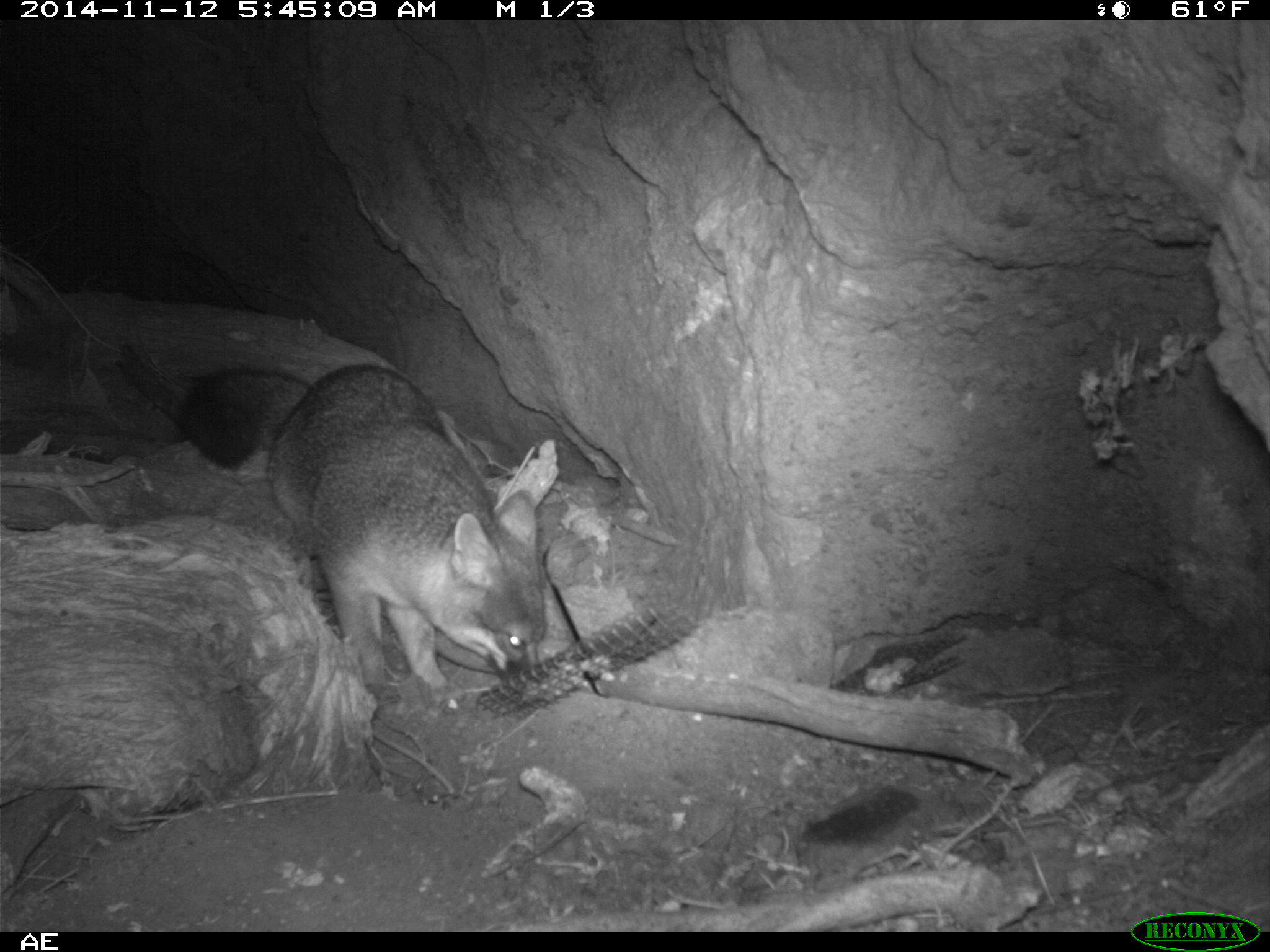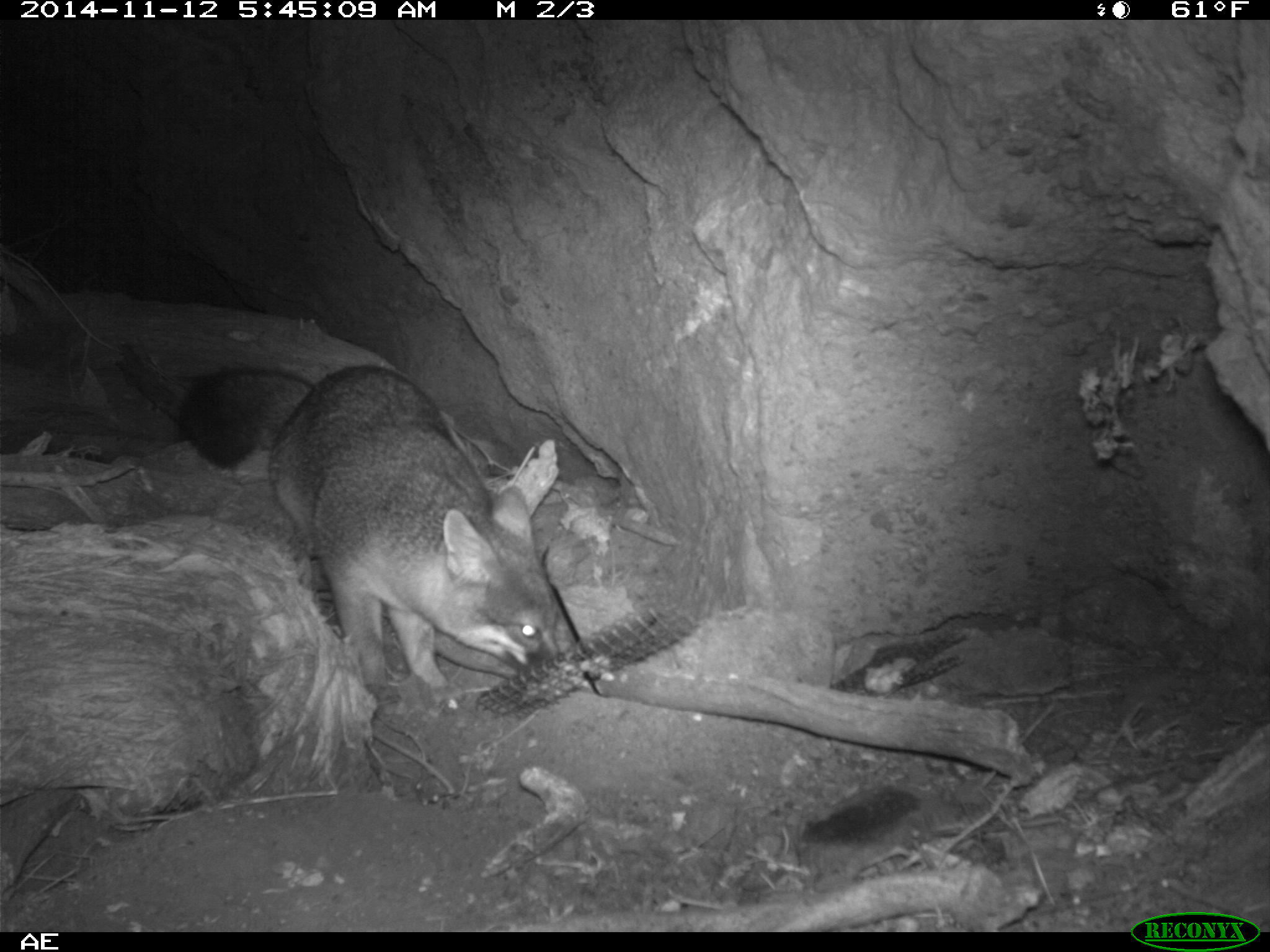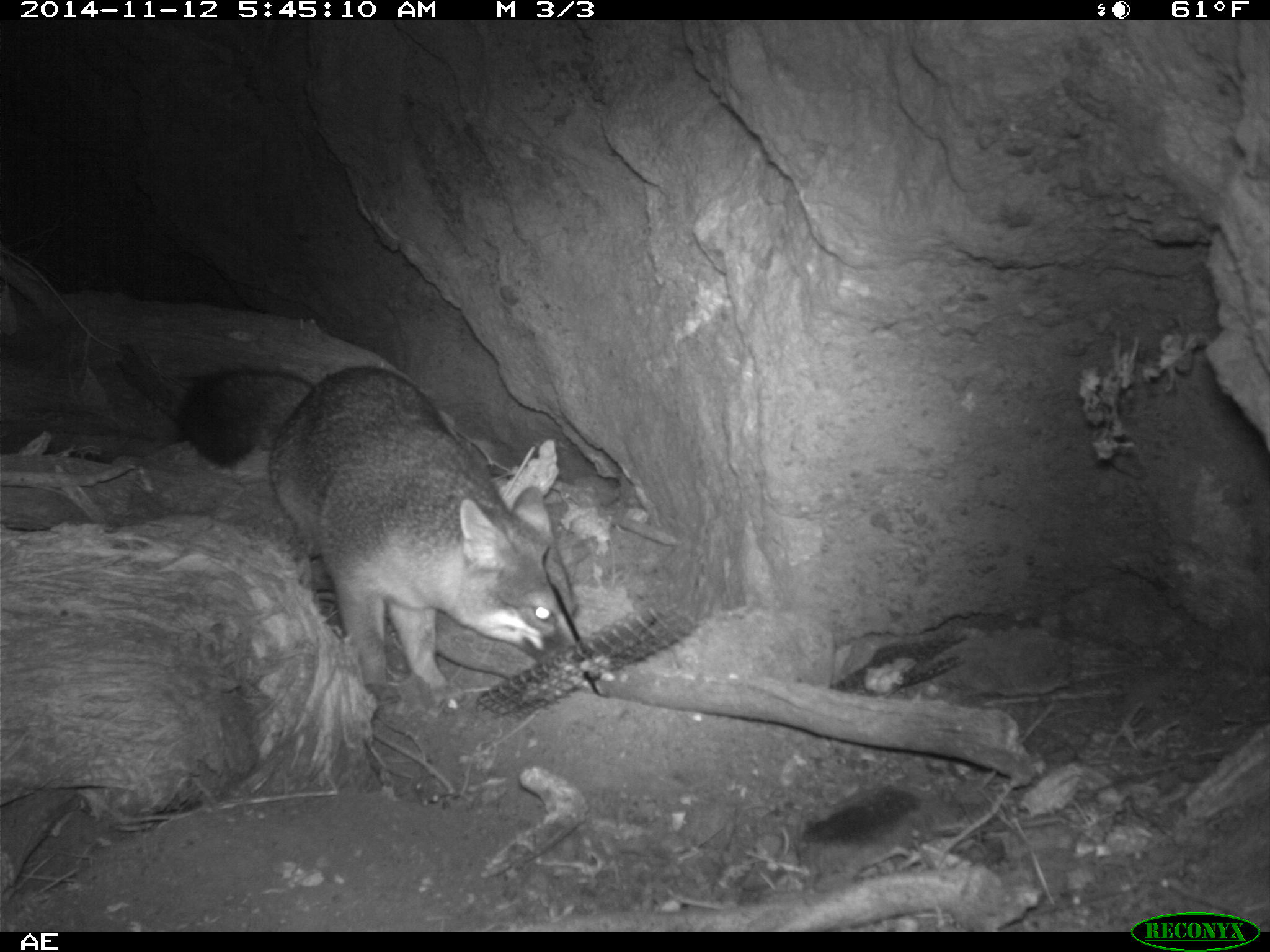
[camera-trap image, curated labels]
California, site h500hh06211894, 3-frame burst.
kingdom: Animalia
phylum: Chordata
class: Mammalia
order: Carnivora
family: Canidae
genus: Urocyon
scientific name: Urocyon littoralis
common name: island fox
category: fox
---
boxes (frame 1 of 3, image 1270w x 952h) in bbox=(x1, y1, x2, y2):
fox: bbox=(176, 362, 546, 717)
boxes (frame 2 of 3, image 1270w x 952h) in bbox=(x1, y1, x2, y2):
fox: bbox=(181, 362, 587, 713)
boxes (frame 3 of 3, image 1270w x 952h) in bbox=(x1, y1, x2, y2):
fox: bbox=(172, 364, 568, 694)